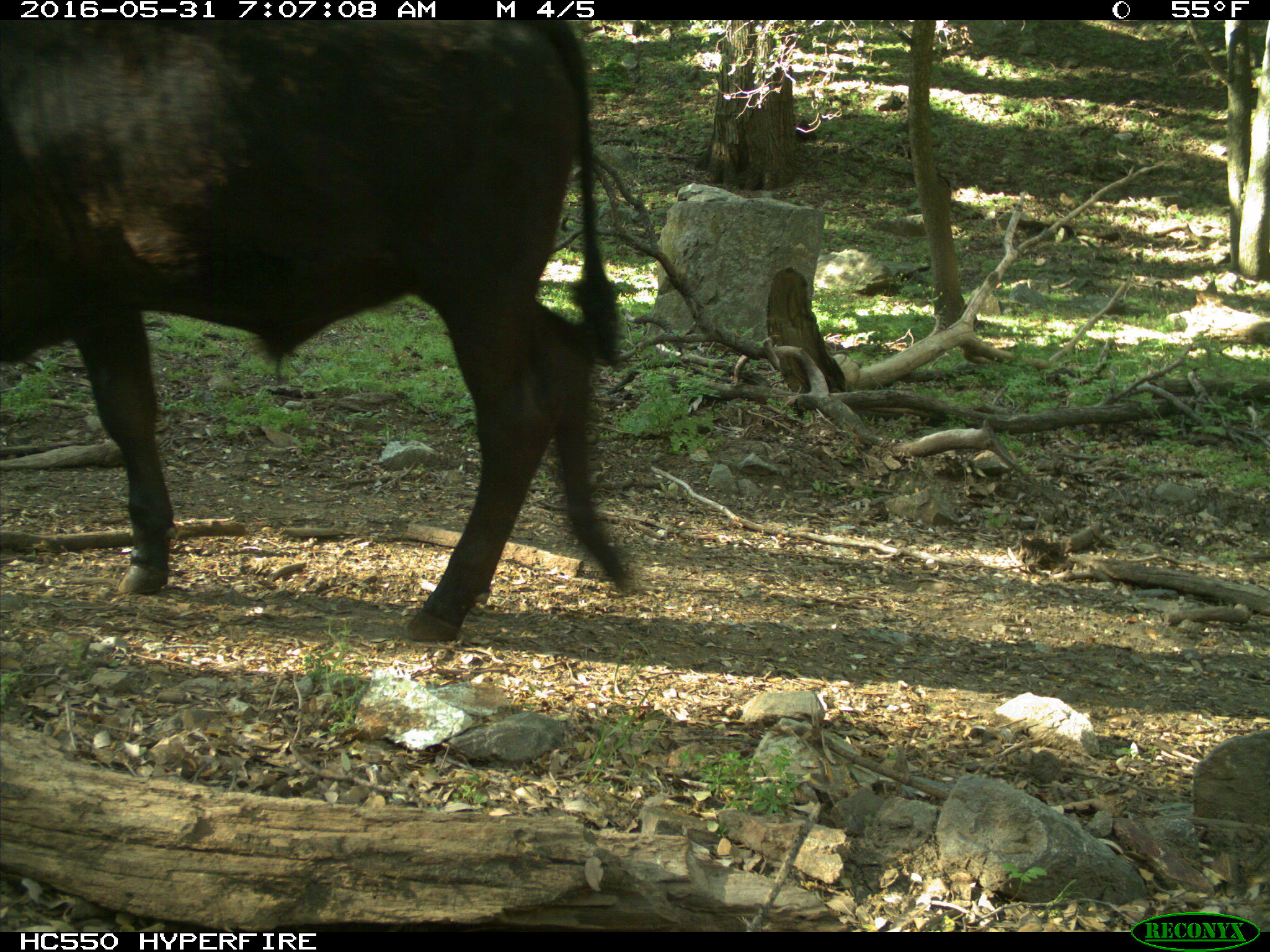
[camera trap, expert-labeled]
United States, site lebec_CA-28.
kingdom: Animalia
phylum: Chordata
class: Mammalia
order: Artiodactyla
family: Bovidae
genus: Bos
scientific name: Bos taurus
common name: domestic cow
Bos taurus (domestic cow).